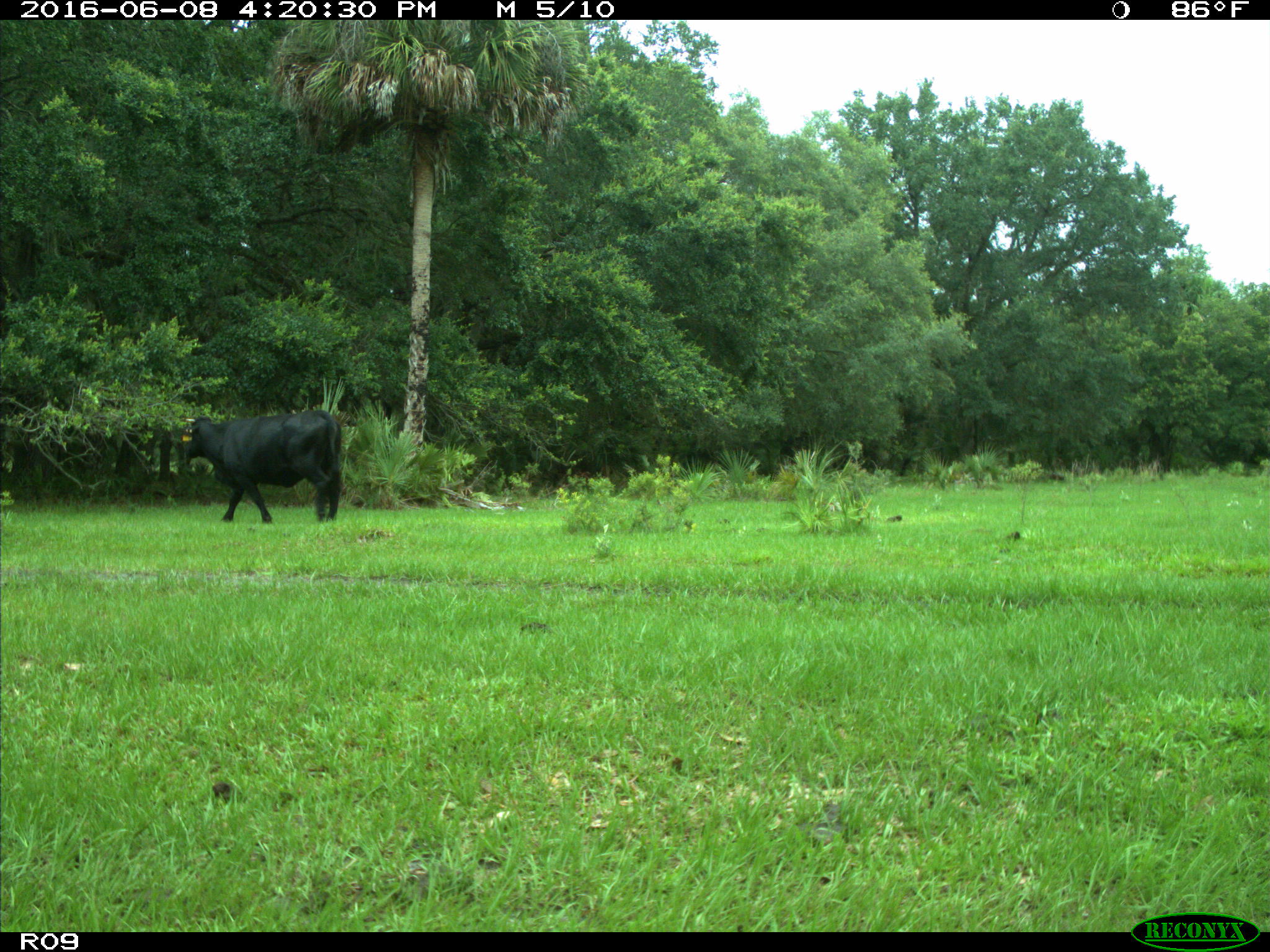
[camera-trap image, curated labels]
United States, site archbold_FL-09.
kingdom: Animalia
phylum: Chordata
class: Mammalia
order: Artiodactyla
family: Bovidae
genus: Bos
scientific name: Bos taurus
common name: domestic cow